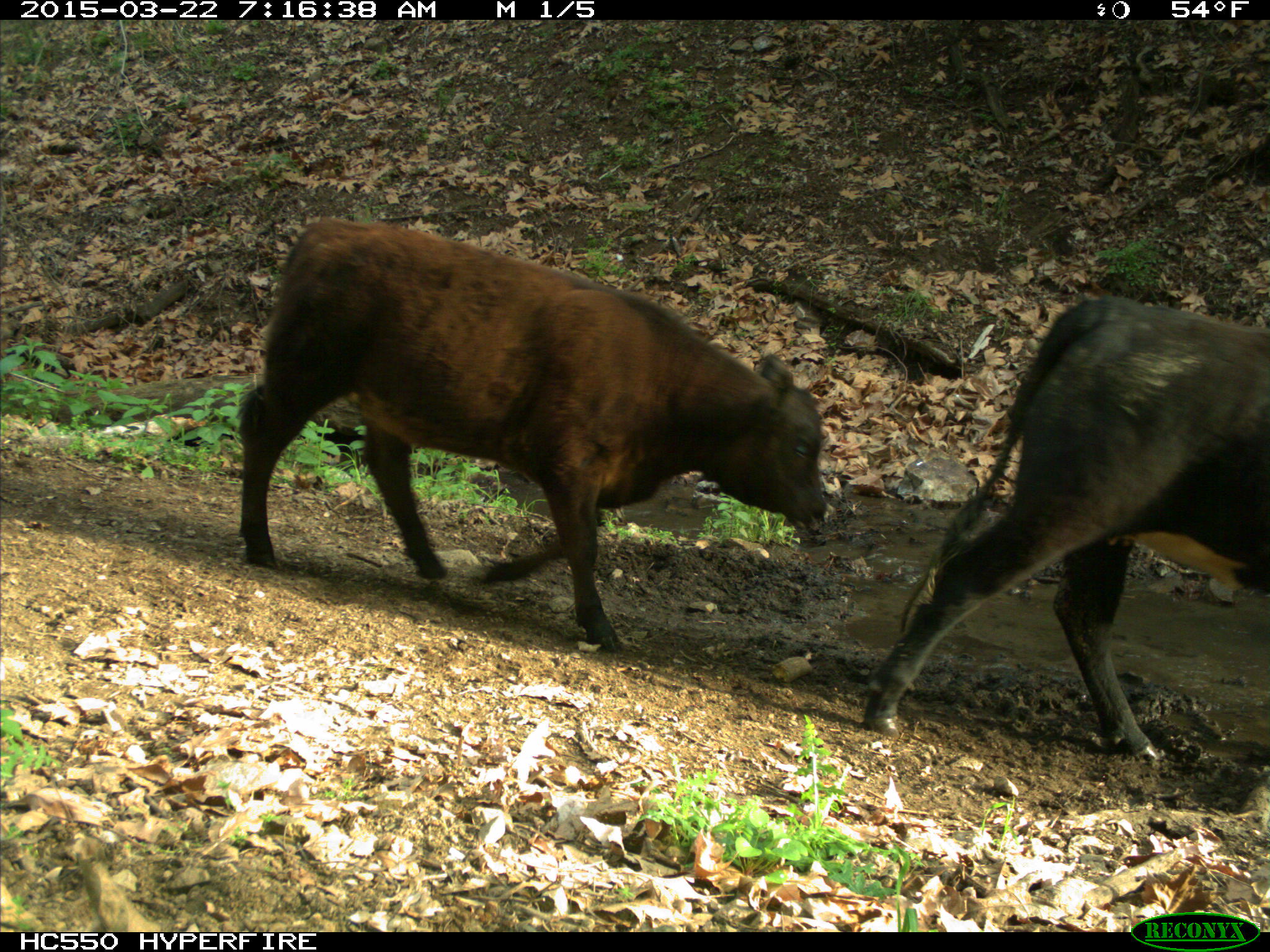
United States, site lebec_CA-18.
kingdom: Animalia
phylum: Chordata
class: Mammalia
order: Artiodactyla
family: Bovidae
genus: Bos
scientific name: Bos taurus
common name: domestic cow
Bos taurus (domestic cow).